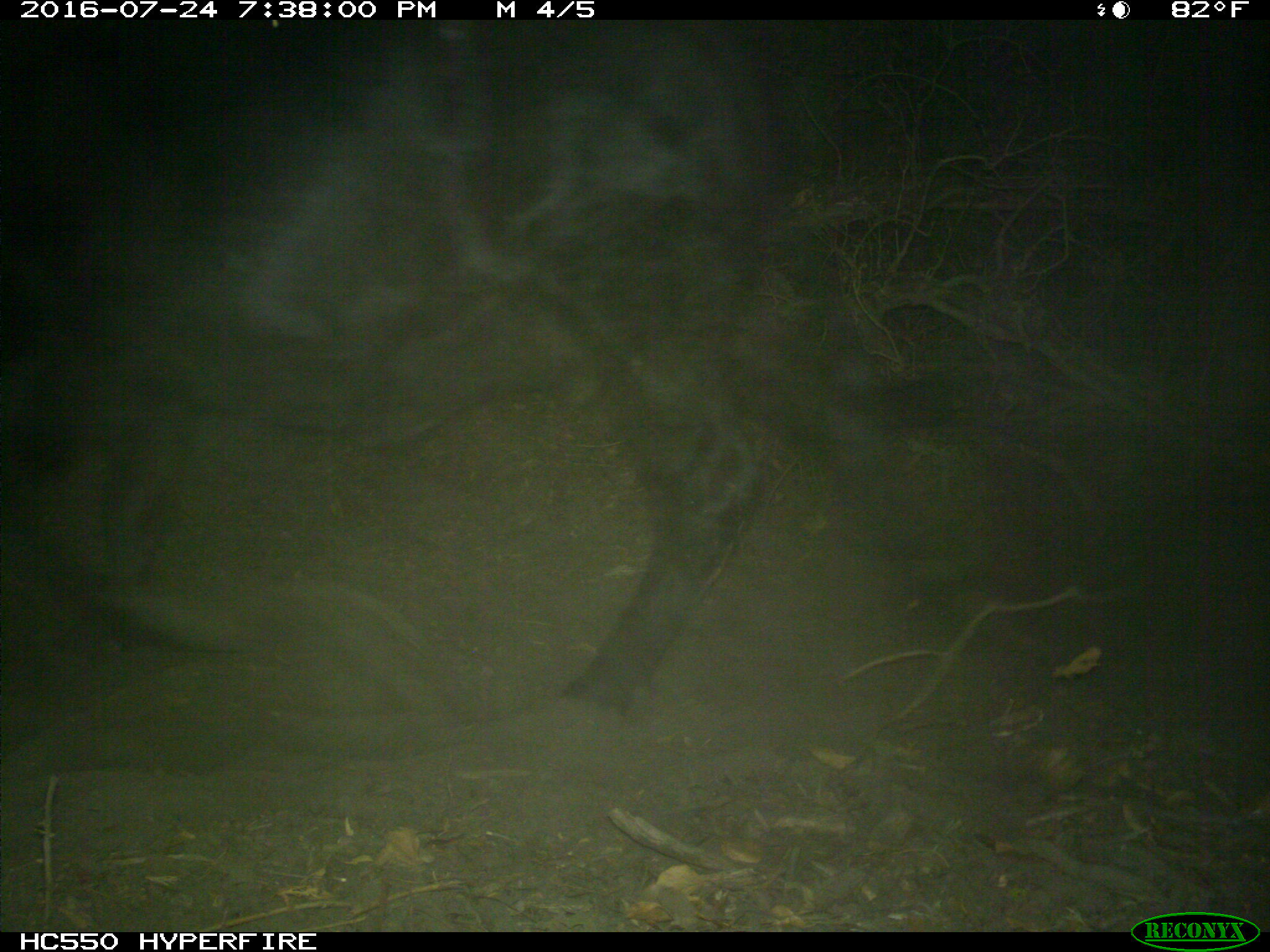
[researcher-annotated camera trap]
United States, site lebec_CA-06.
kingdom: Animalia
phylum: Chordata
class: Mammalia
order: Artiodactyla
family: Bovidae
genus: Bos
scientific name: Bos taurus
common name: domestic cow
Bos taurus (domestic cow).